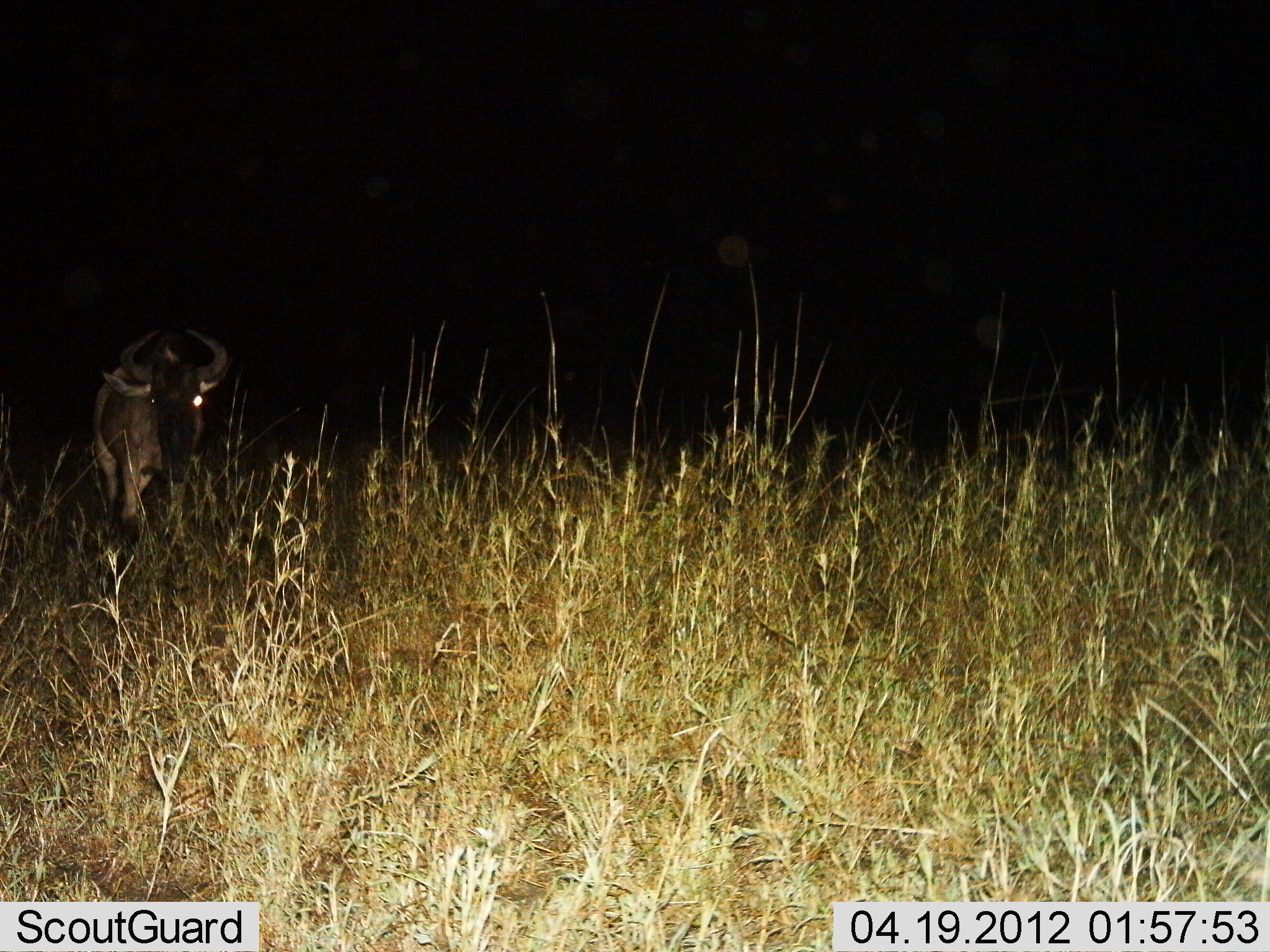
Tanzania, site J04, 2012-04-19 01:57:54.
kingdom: Animalia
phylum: Chordata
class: Mammalia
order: Artiodactyla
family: Bovidae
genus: Connochaetes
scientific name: Connochaetes taurinus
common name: blue wildebeest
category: wildebeest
Wildebeest (blue wildebeest) (Connochaetes taurinus), count 1. Behavior (volunteer vote fractions): standing 88%, resting 0%, moving 17%, interacting 4%. Young present (vote fraction): 0%. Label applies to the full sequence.